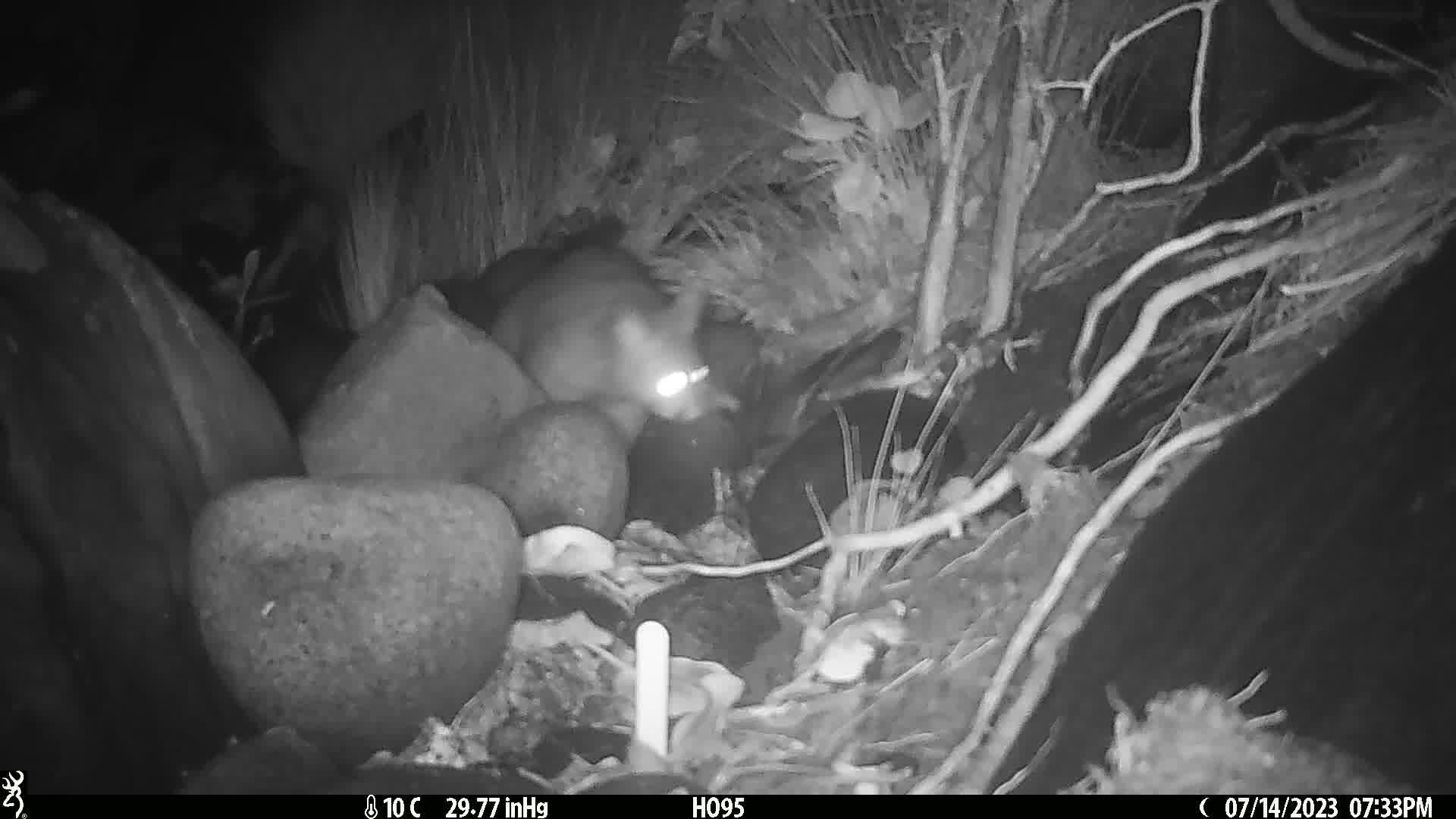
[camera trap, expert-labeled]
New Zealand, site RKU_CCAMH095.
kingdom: Animalia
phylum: Chordata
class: Mammalia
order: Diprotodontia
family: Phalangeridae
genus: Trichosurus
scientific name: Trichosurus vulpecula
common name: common brushtail possum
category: possum